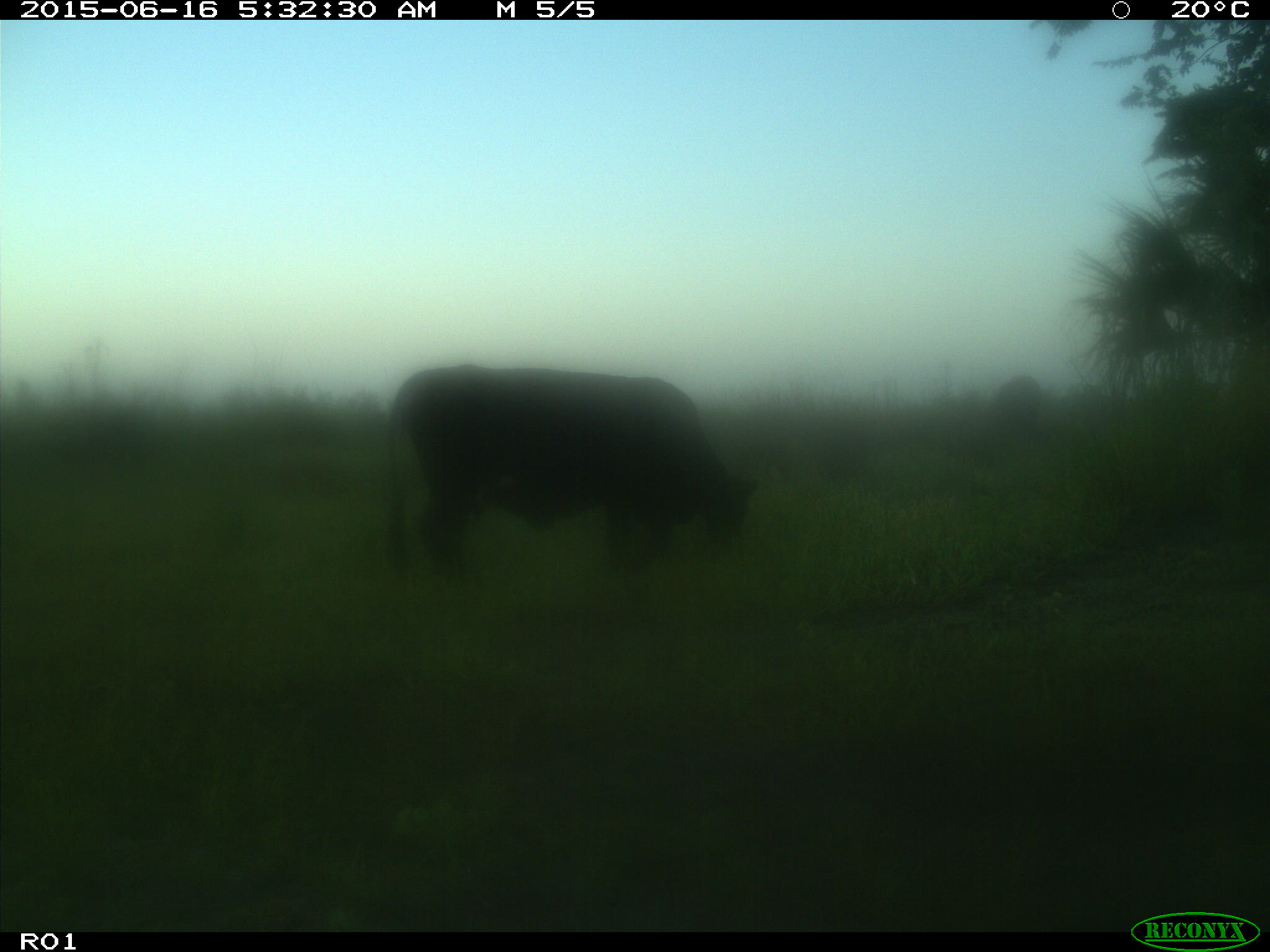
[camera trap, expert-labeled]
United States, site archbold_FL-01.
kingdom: Animalia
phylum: Chordata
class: Mammalia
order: Artiodactyla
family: Bovidae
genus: Bos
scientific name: Bos taurus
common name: domestic cow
Bos taurus (domestic cow).